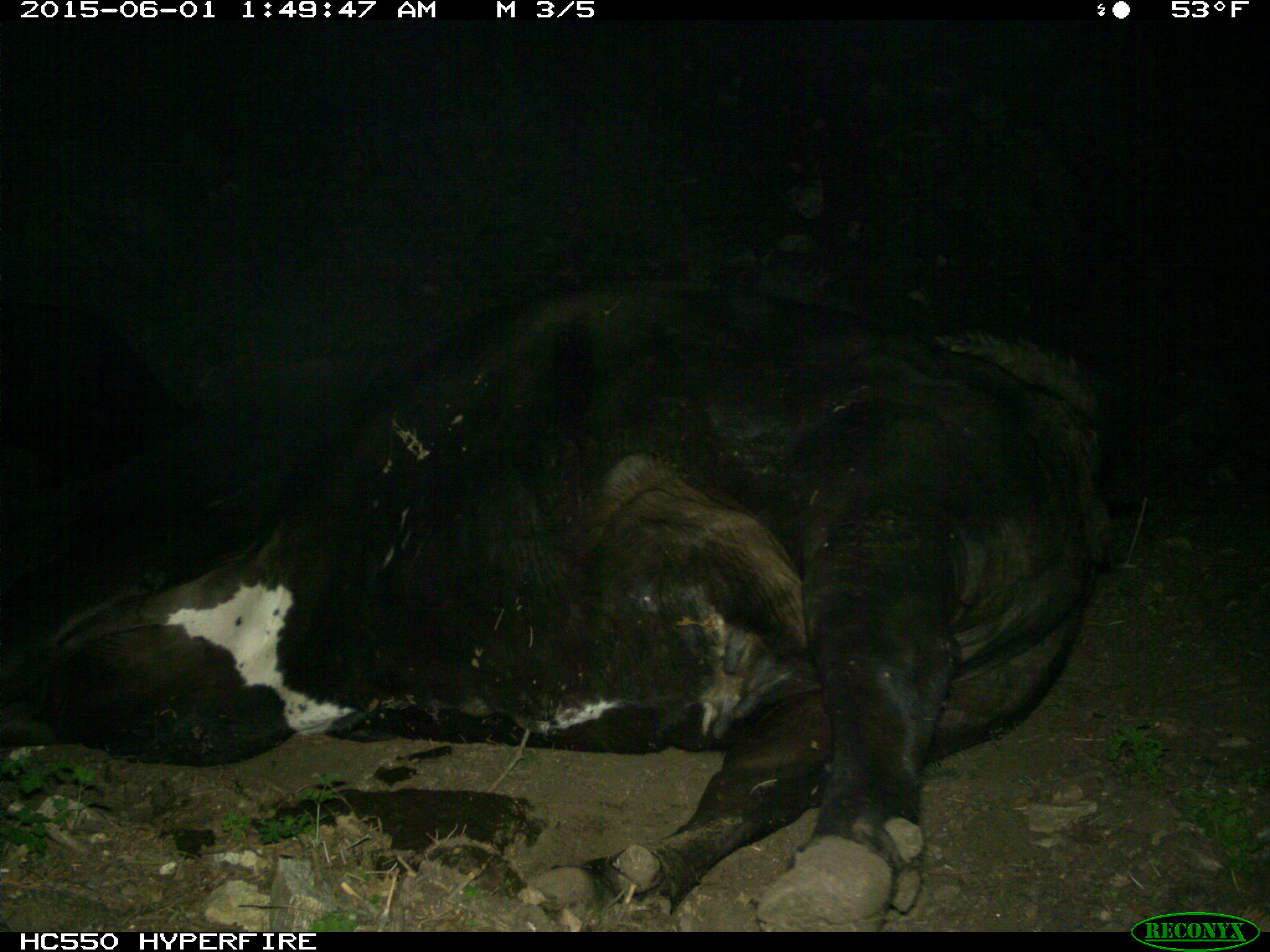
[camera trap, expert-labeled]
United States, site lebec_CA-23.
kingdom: Animalia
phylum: Chordata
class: Mammalia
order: Artiodactyla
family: Bovidae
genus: Bos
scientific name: Bos taurus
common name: domestic cow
Bos taurus (domestic cow).